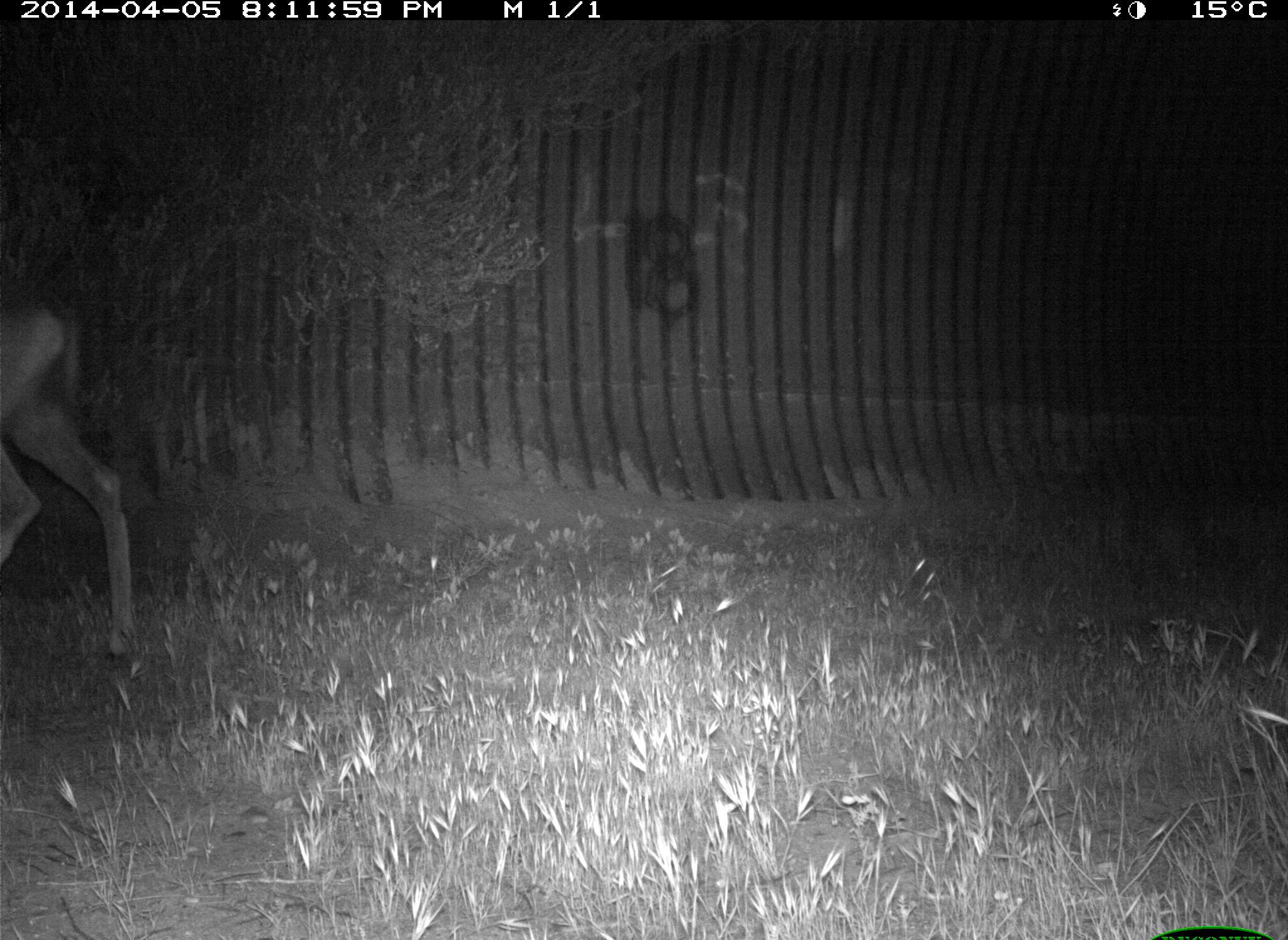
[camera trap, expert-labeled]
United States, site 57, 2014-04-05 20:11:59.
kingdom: Animalia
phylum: Chordata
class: Mammalia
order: Artiodactyla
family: Cervidae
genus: Odocoileus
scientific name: Odocoileus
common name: deer